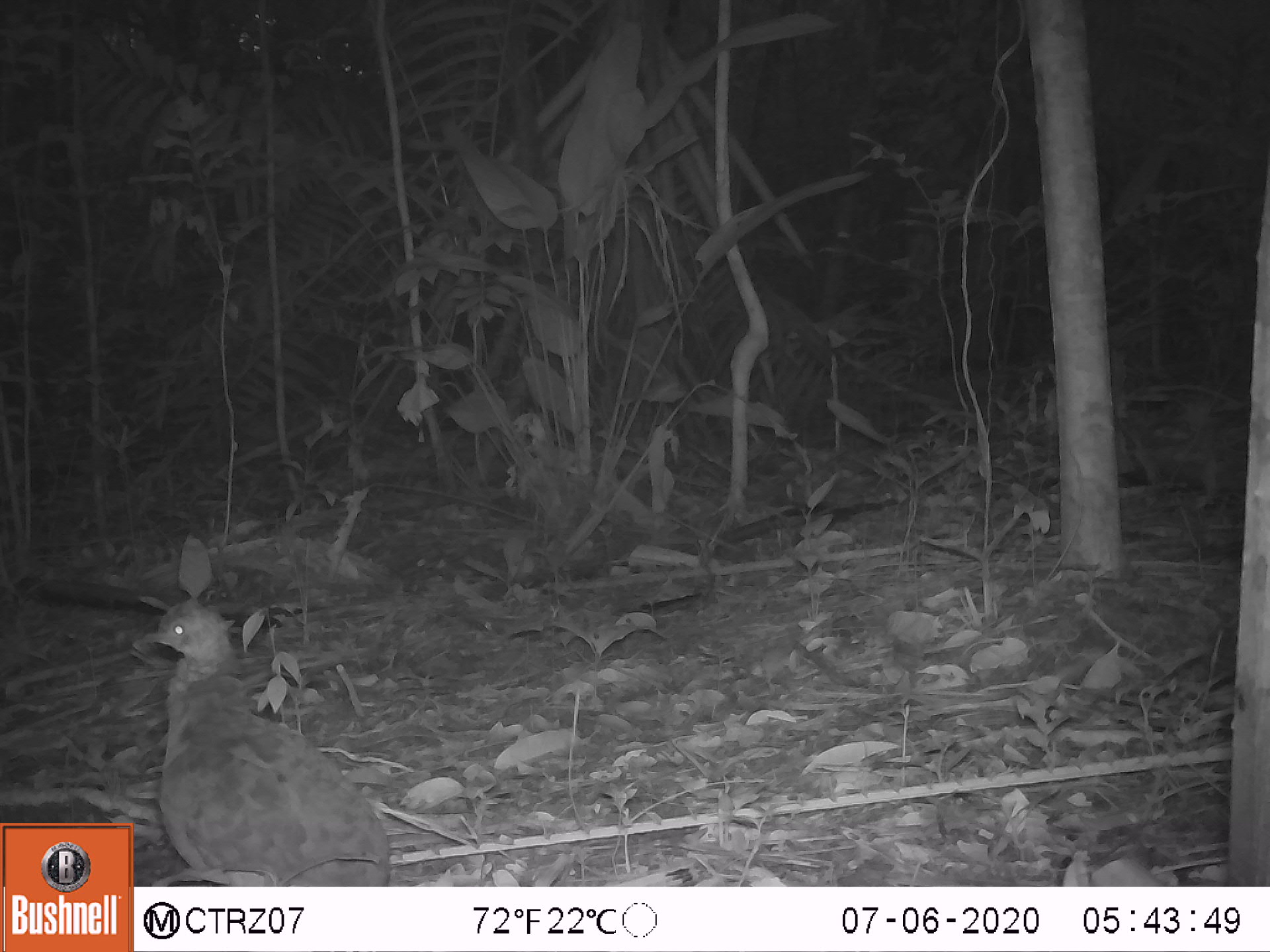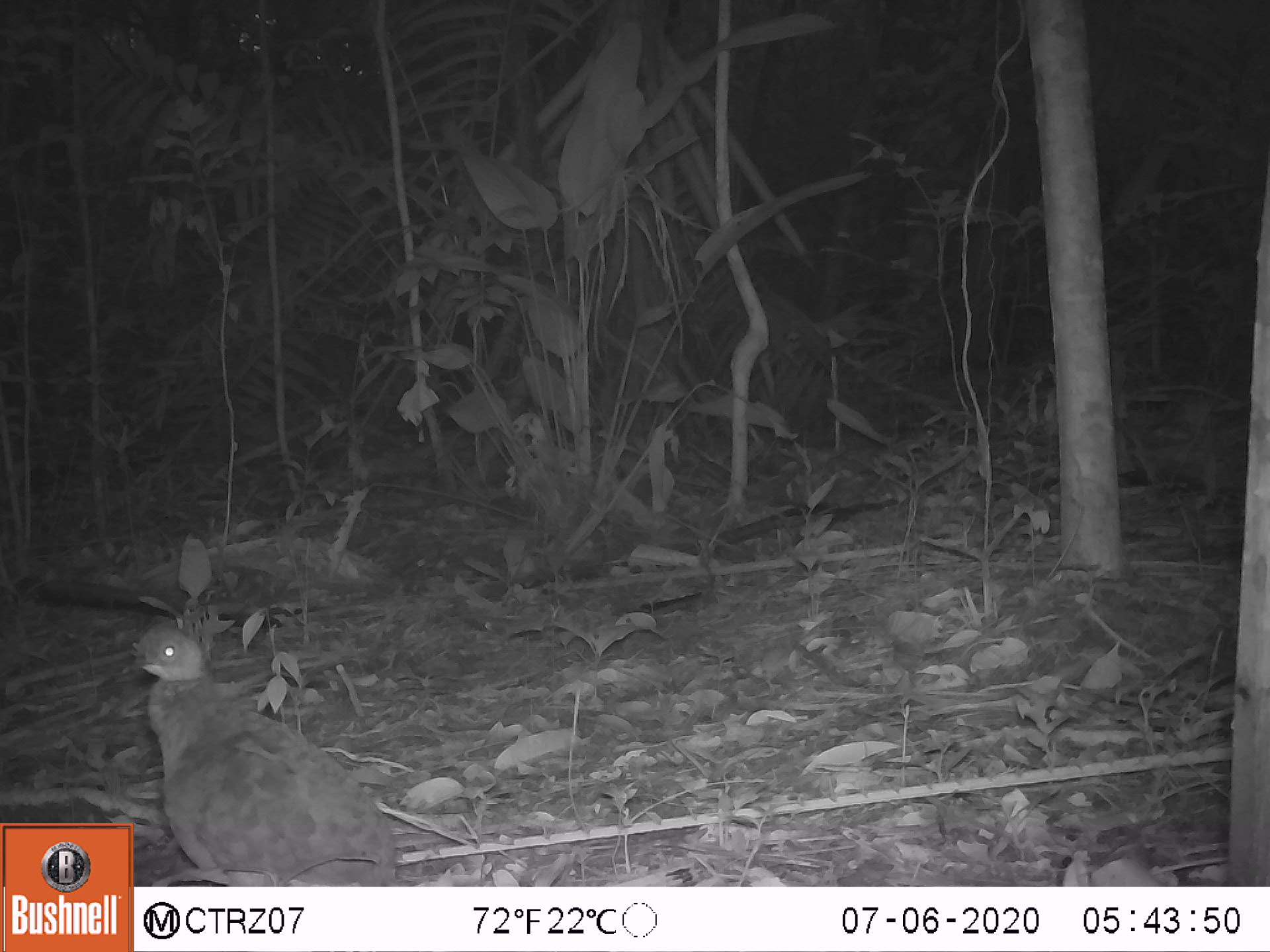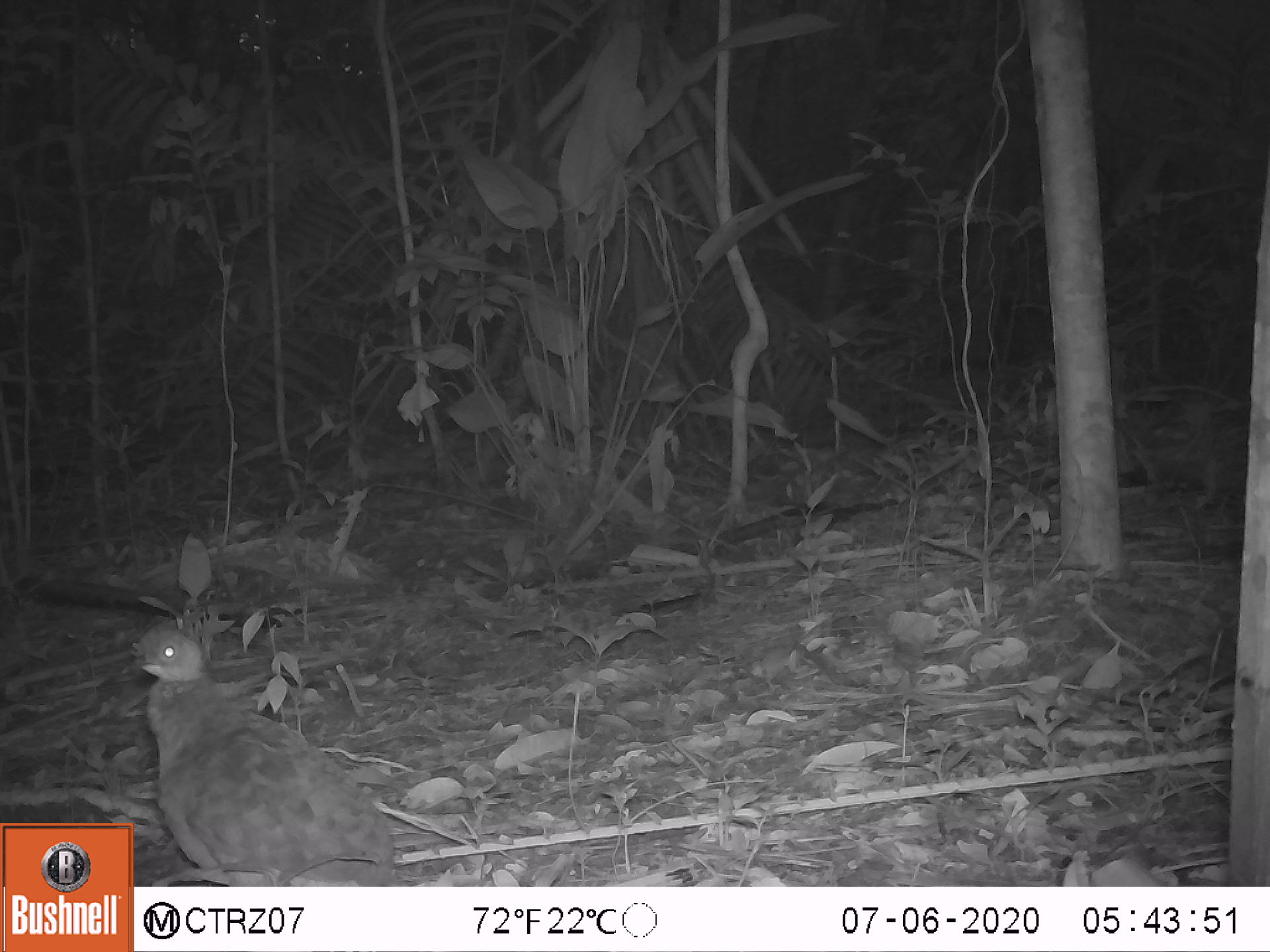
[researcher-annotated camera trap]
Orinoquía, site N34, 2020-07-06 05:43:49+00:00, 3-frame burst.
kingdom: Animalia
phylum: Chordata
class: Aves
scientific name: Aves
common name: bird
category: unknown bird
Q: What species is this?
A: Unknown bird (bird) (Aves).